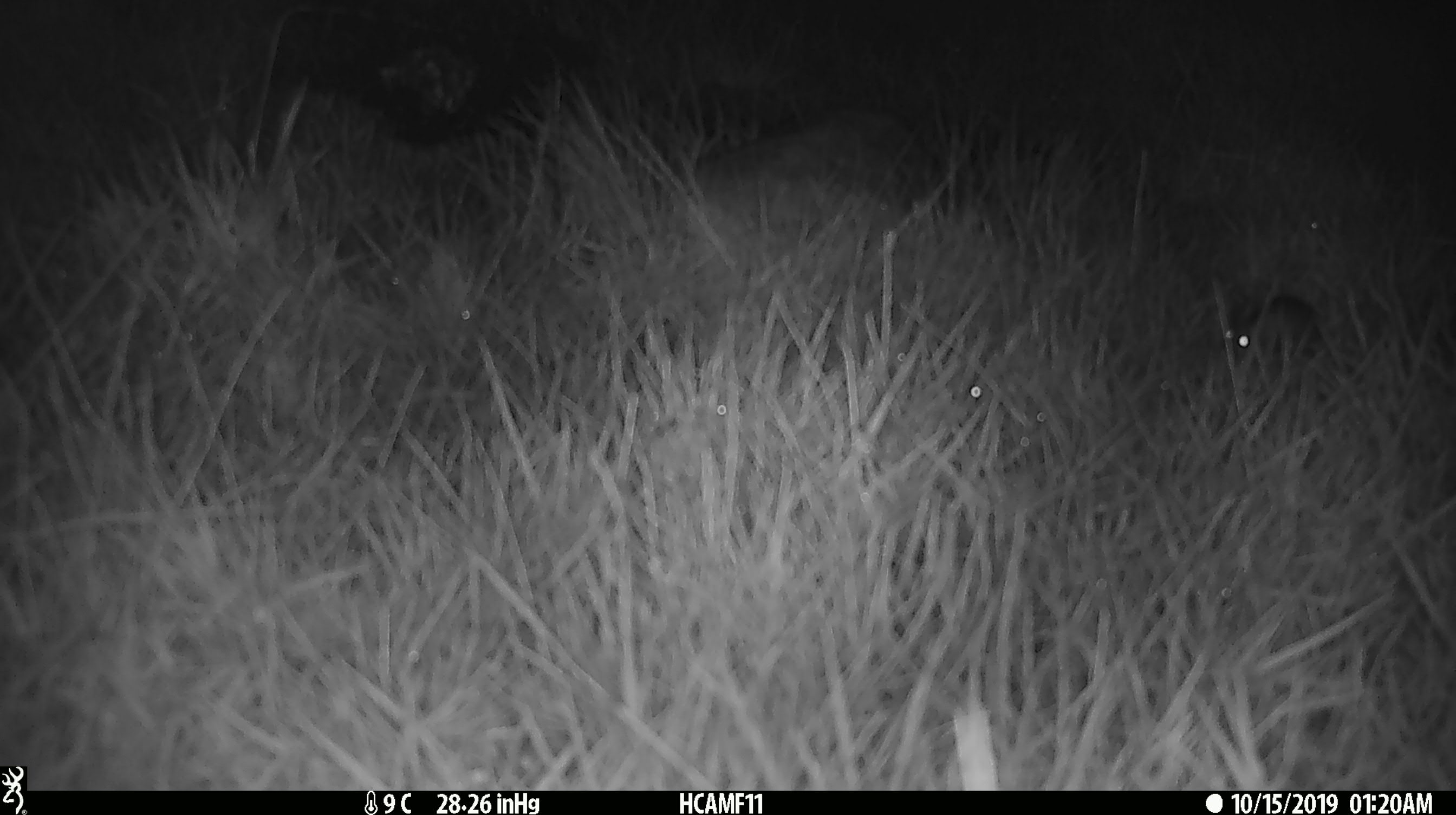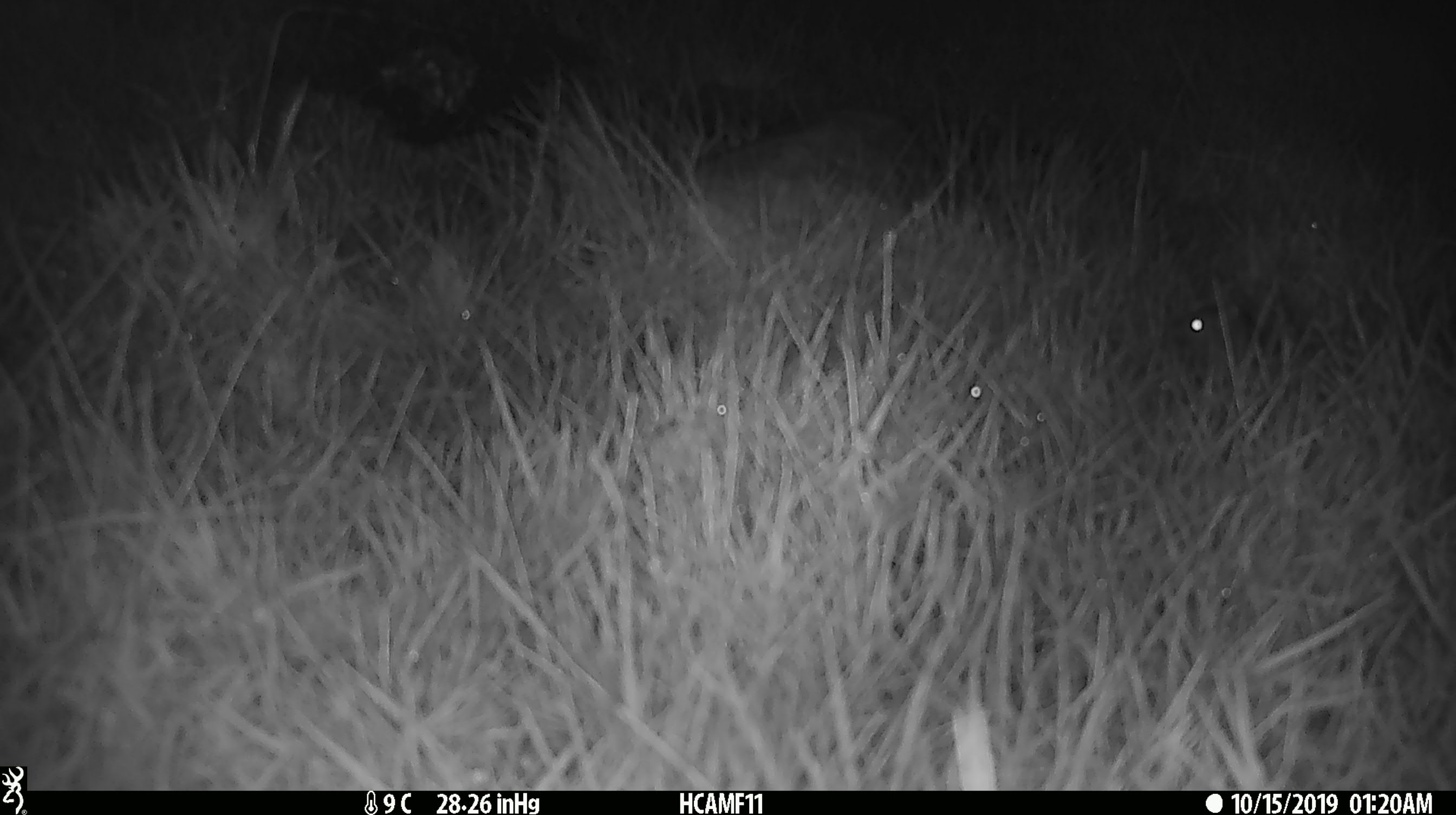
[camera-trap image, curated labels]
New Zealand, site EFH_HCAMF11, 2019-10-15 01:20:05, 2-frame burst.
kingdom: Animalia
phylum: Chordata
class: Mammalia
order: Rodentia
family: Muridae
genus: Mus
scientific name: Mus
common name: mouse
Mouse (Mus).